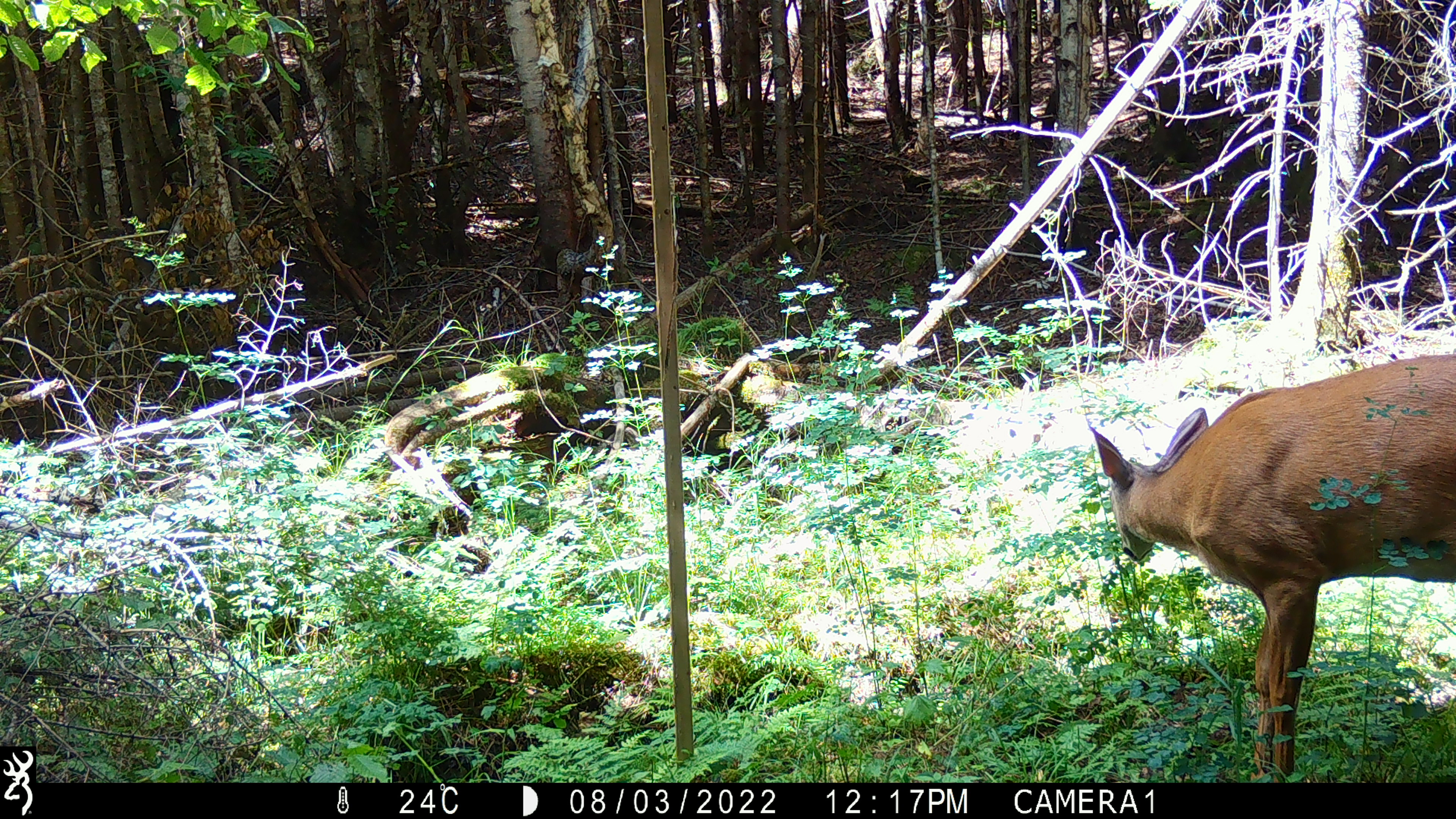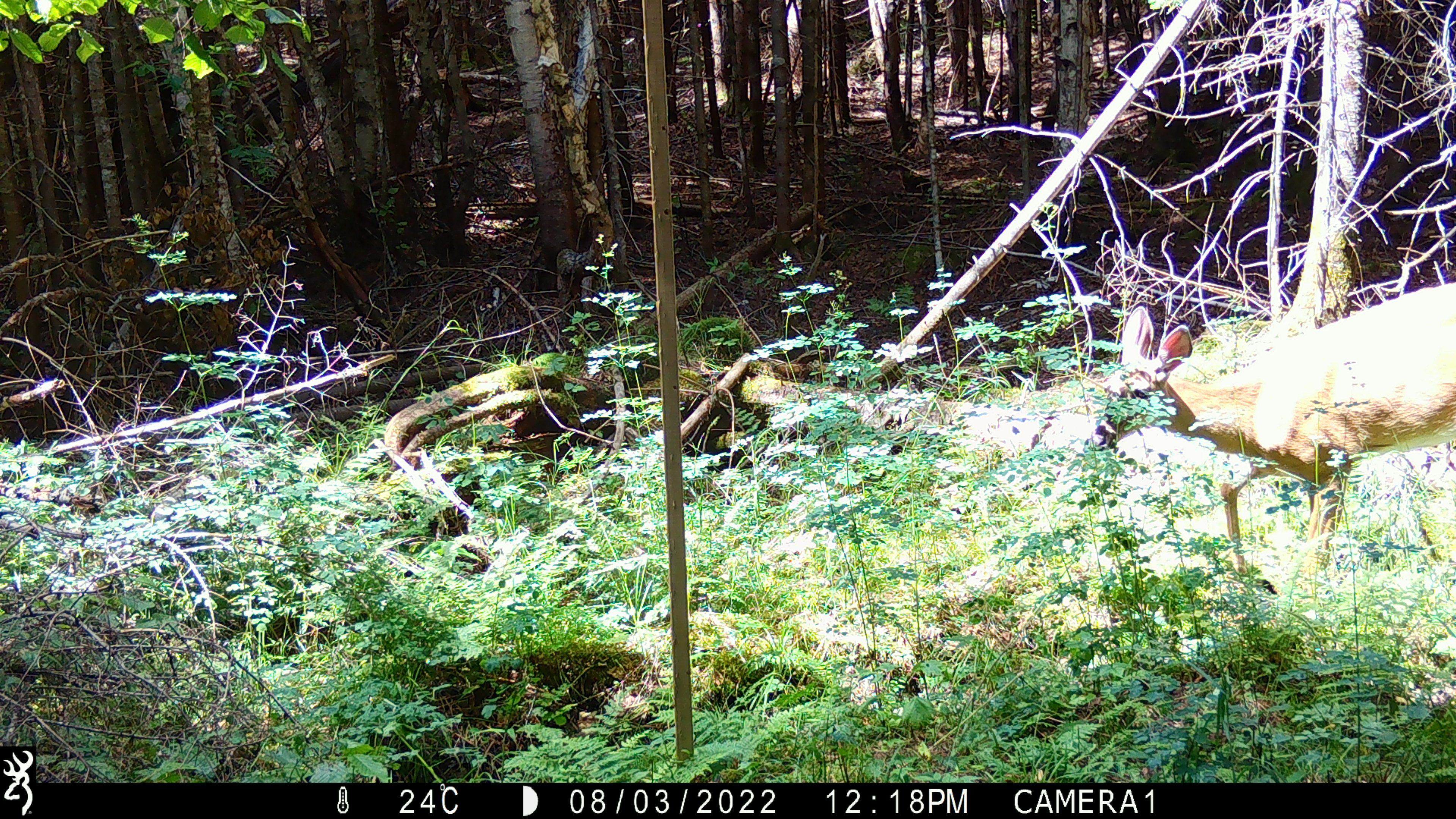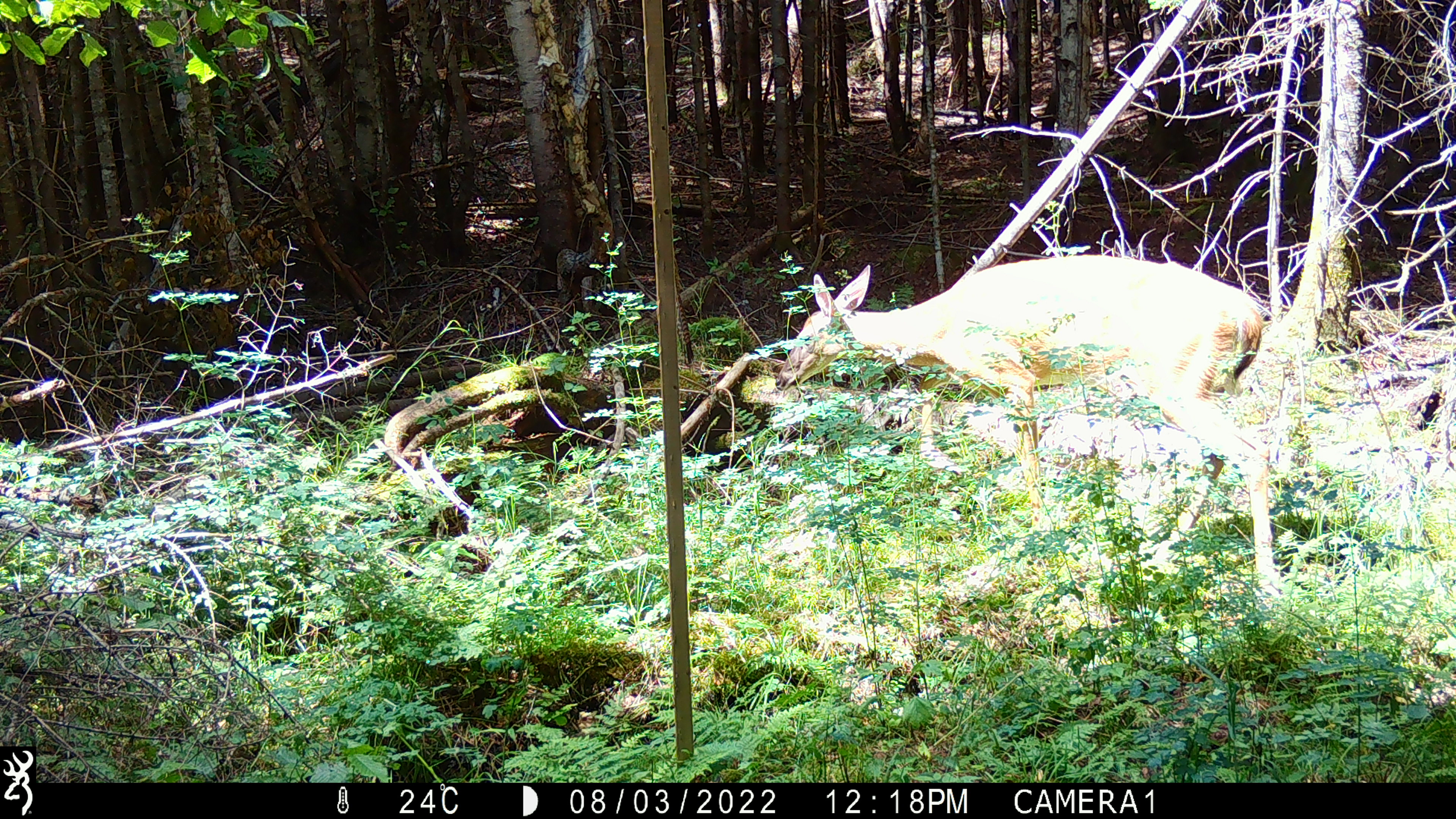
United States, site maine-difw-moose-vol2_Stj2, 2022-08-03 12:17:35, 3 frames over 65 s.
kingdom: Animalia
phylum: Chordata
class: Mammalia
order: Artiodactyla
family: Cervidae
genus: Odocoileus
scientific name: Odocoileus virginianus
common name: white-tailed deer